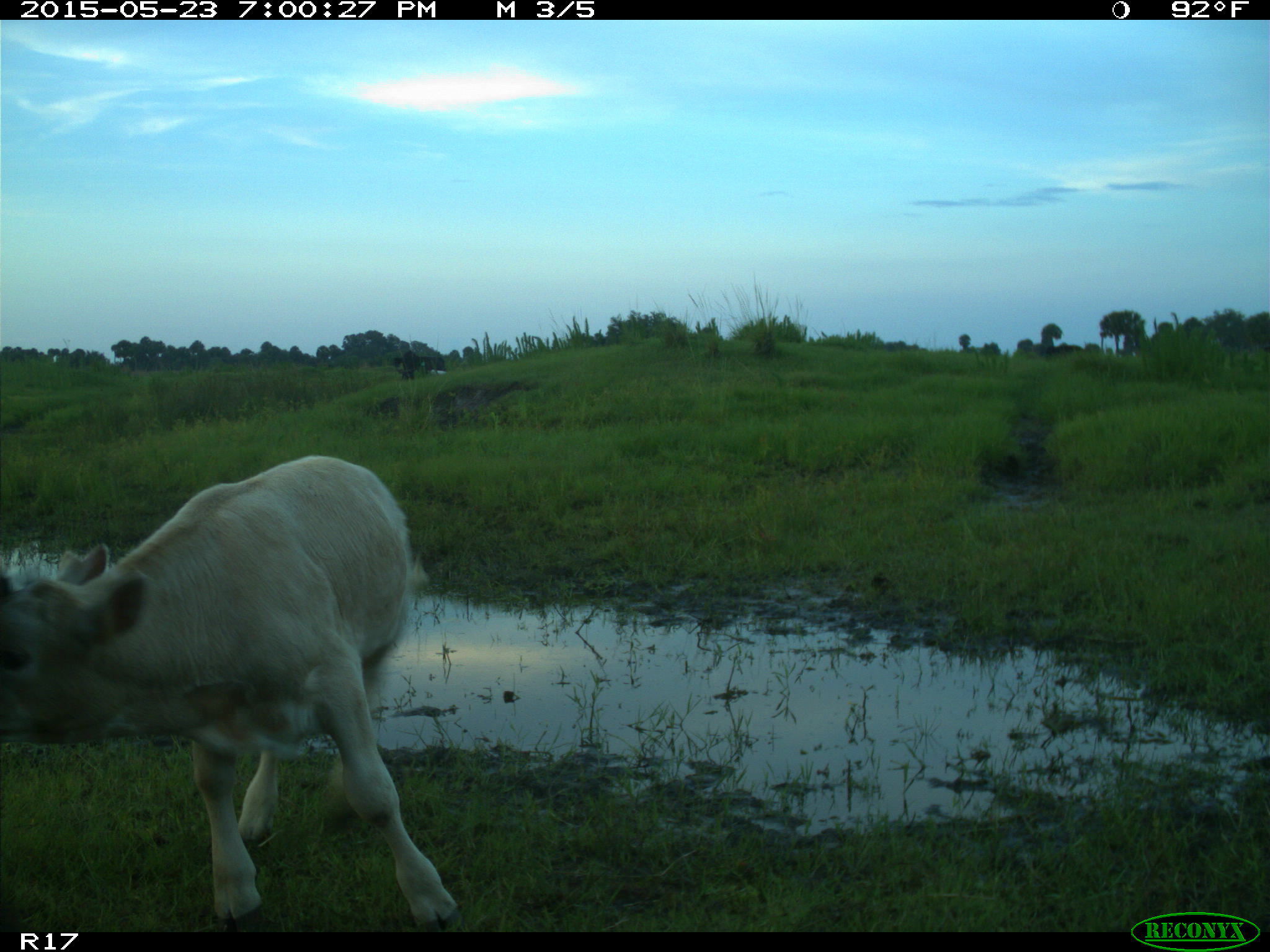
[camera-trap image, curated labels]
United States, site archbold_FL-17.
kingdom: Animalia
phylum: Chordata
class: Mammalia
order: Artiodactyla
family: Bovidae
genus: Bos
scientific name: Bos taurus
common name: domestic cow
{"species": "Bos taurus (domestic cow)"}